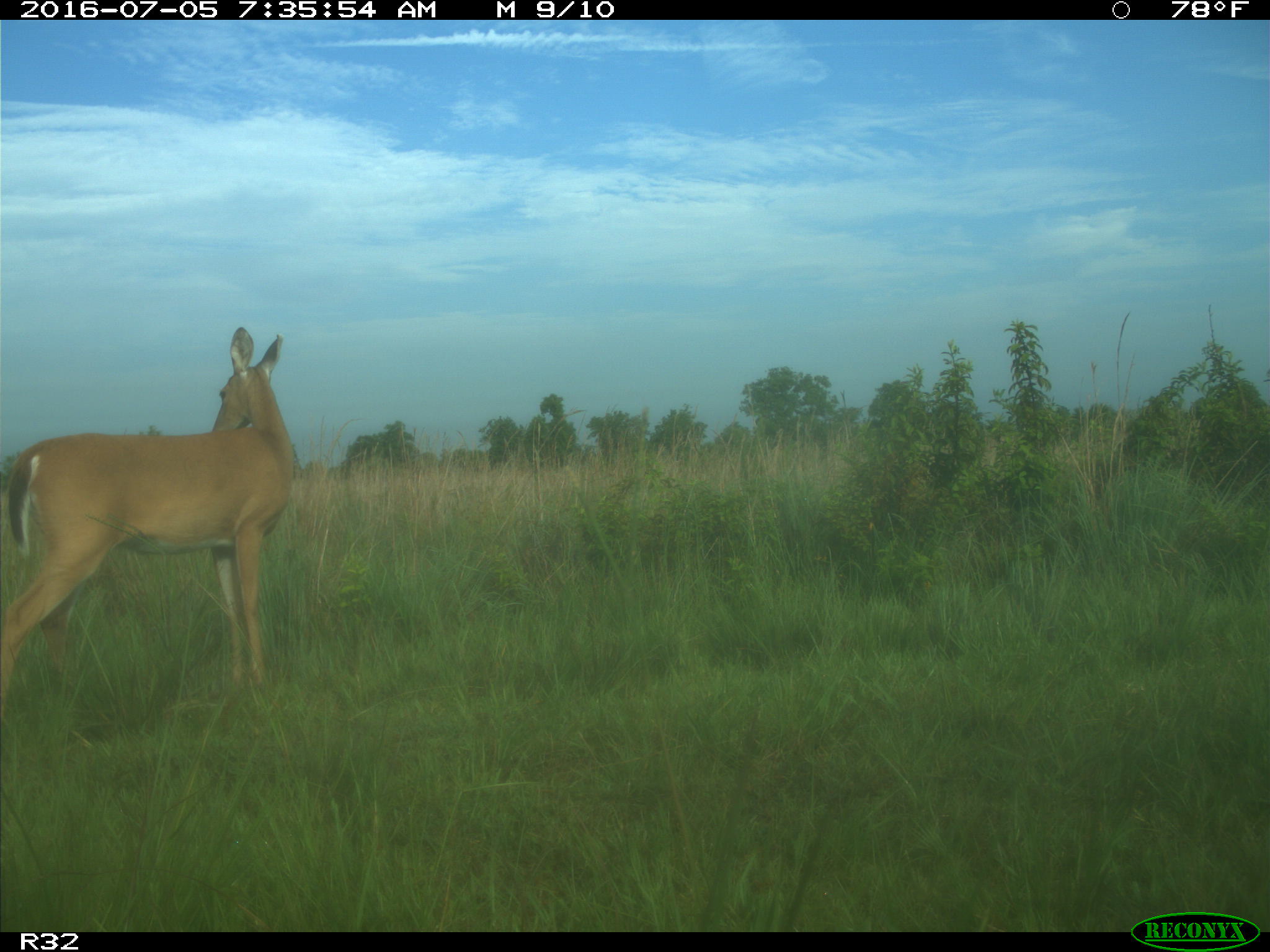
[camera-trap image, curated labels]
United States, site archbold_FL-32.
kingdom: Animalia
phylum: Chordata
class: Mammalia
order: Artiodactyla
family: Cervidae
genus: Odocoileus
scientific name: Odocoileus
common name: deer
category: unidentified deer